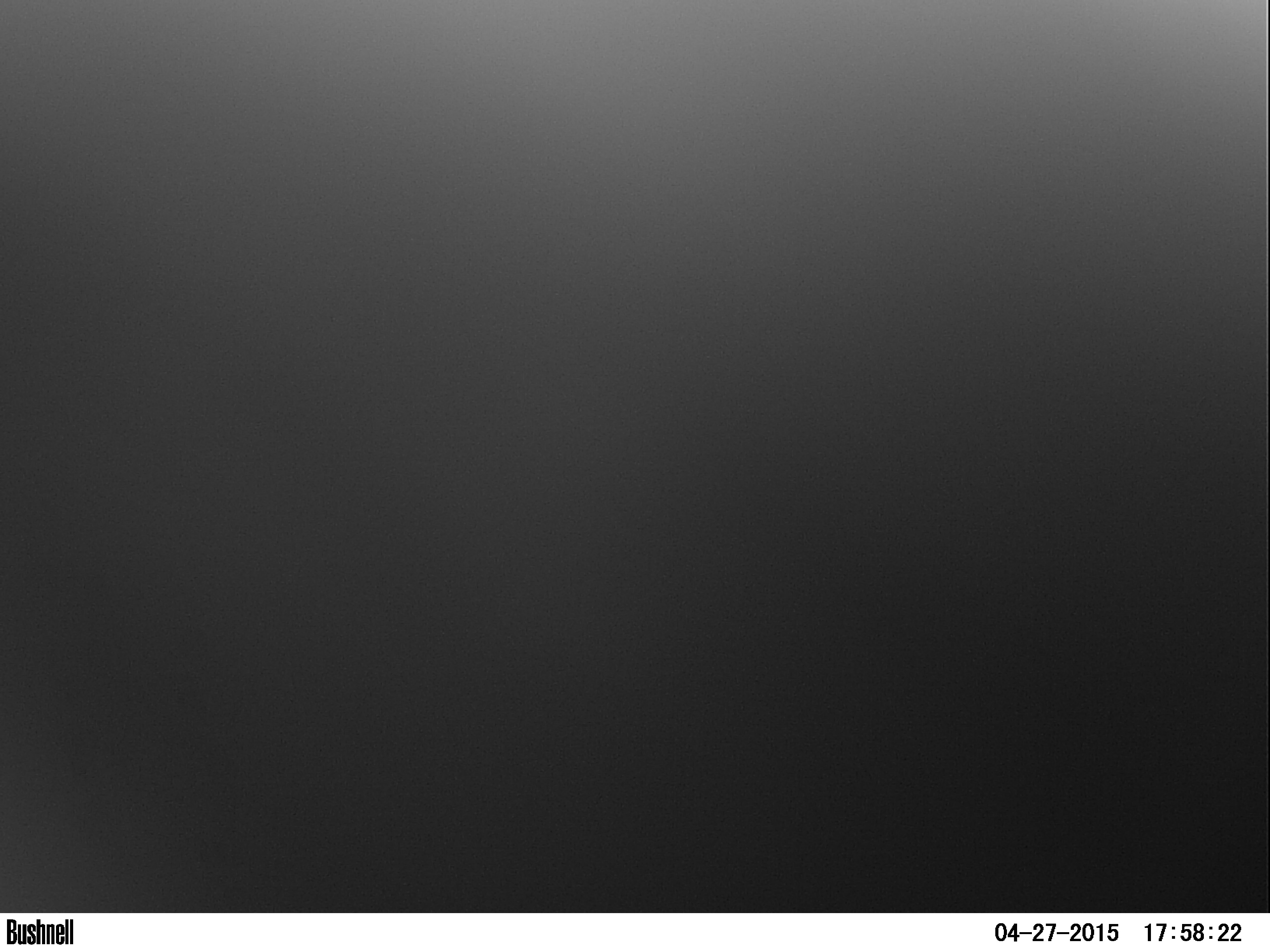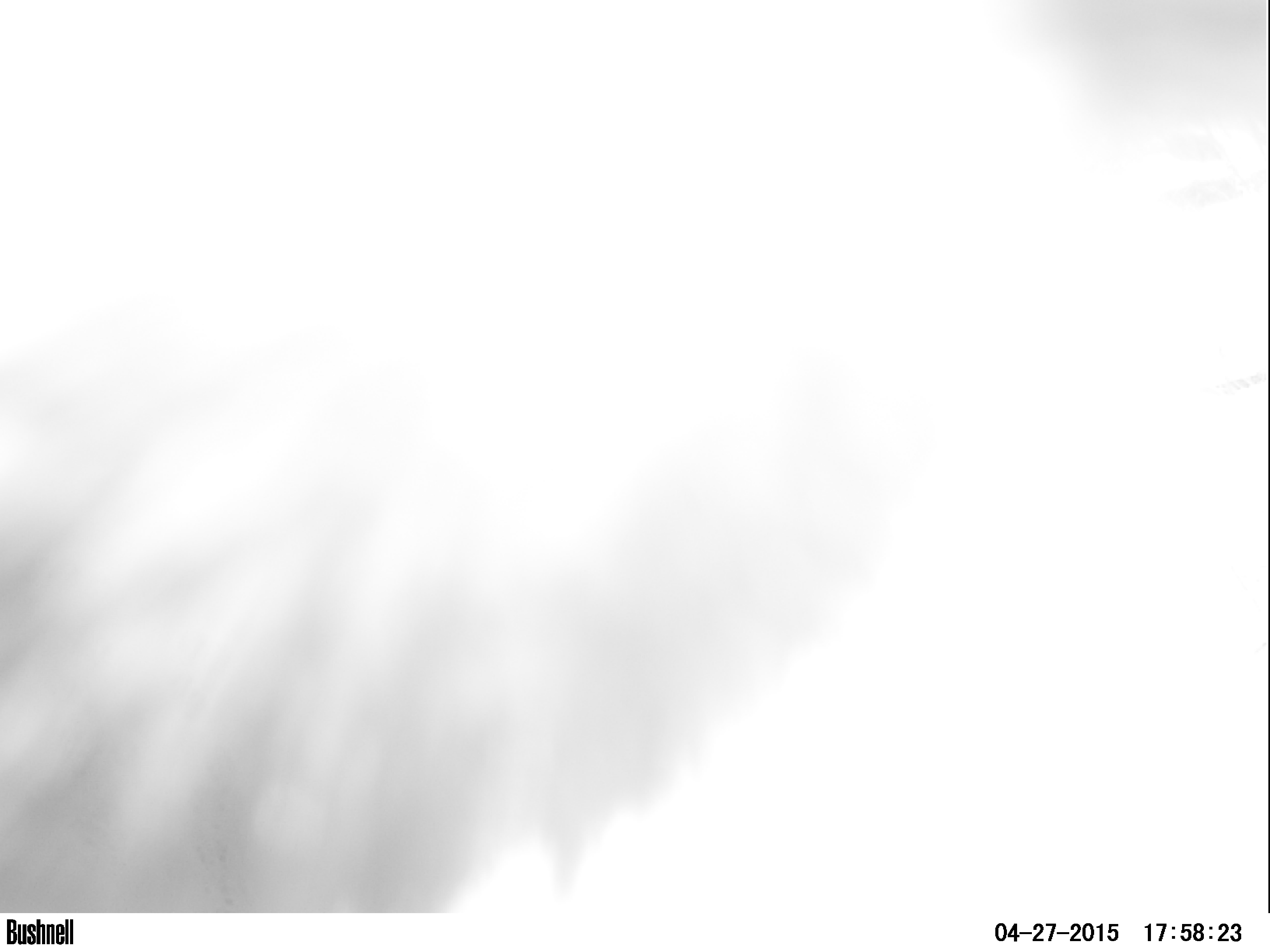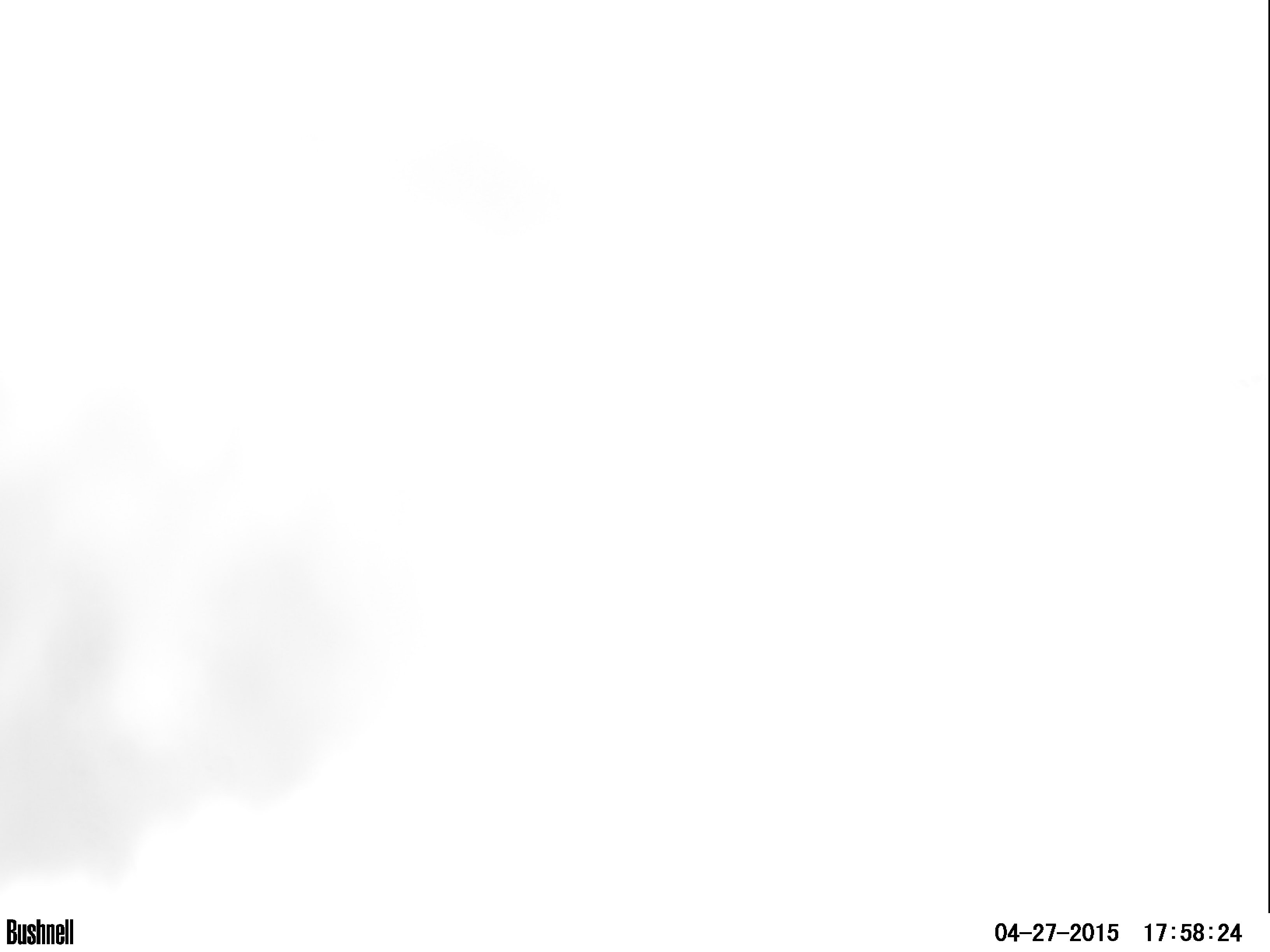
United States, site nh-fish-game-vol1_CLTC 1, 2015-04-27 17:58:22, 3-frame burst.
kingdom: Animalia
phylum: Chordata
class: Mammalia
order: Artiodactyla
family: Cervidae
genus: Alces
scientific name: Alces alces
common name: moose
Moose (Alces alces).